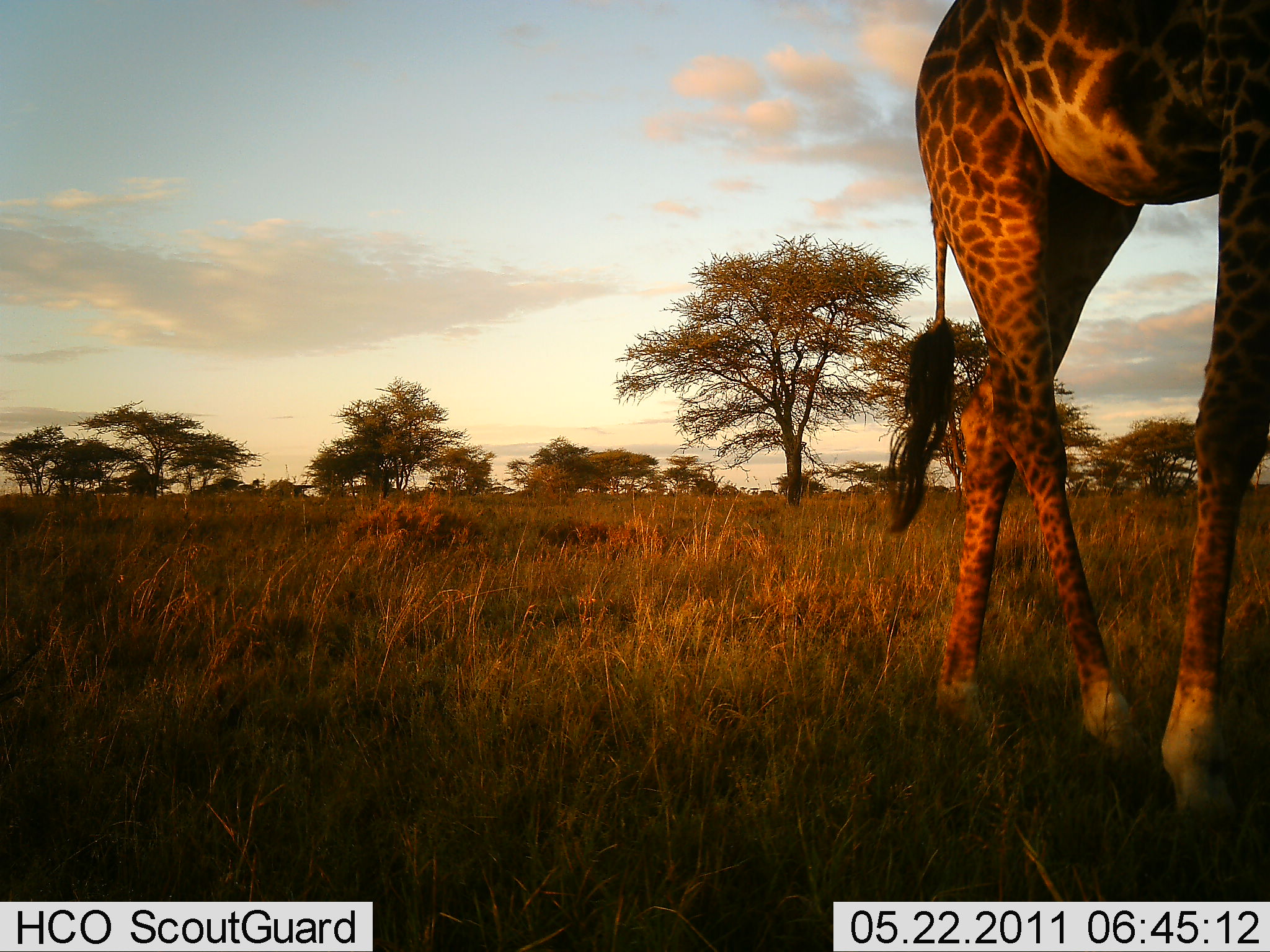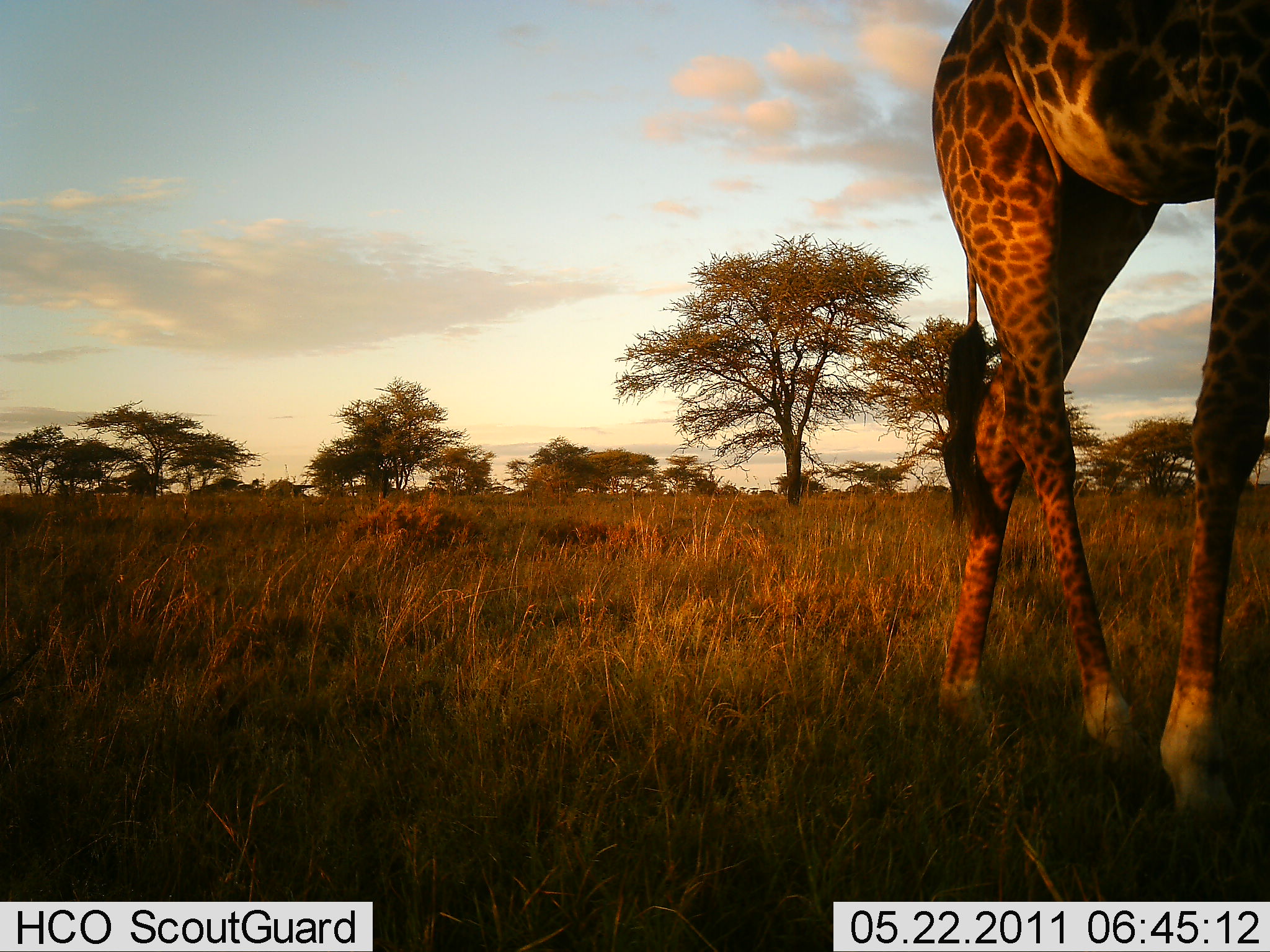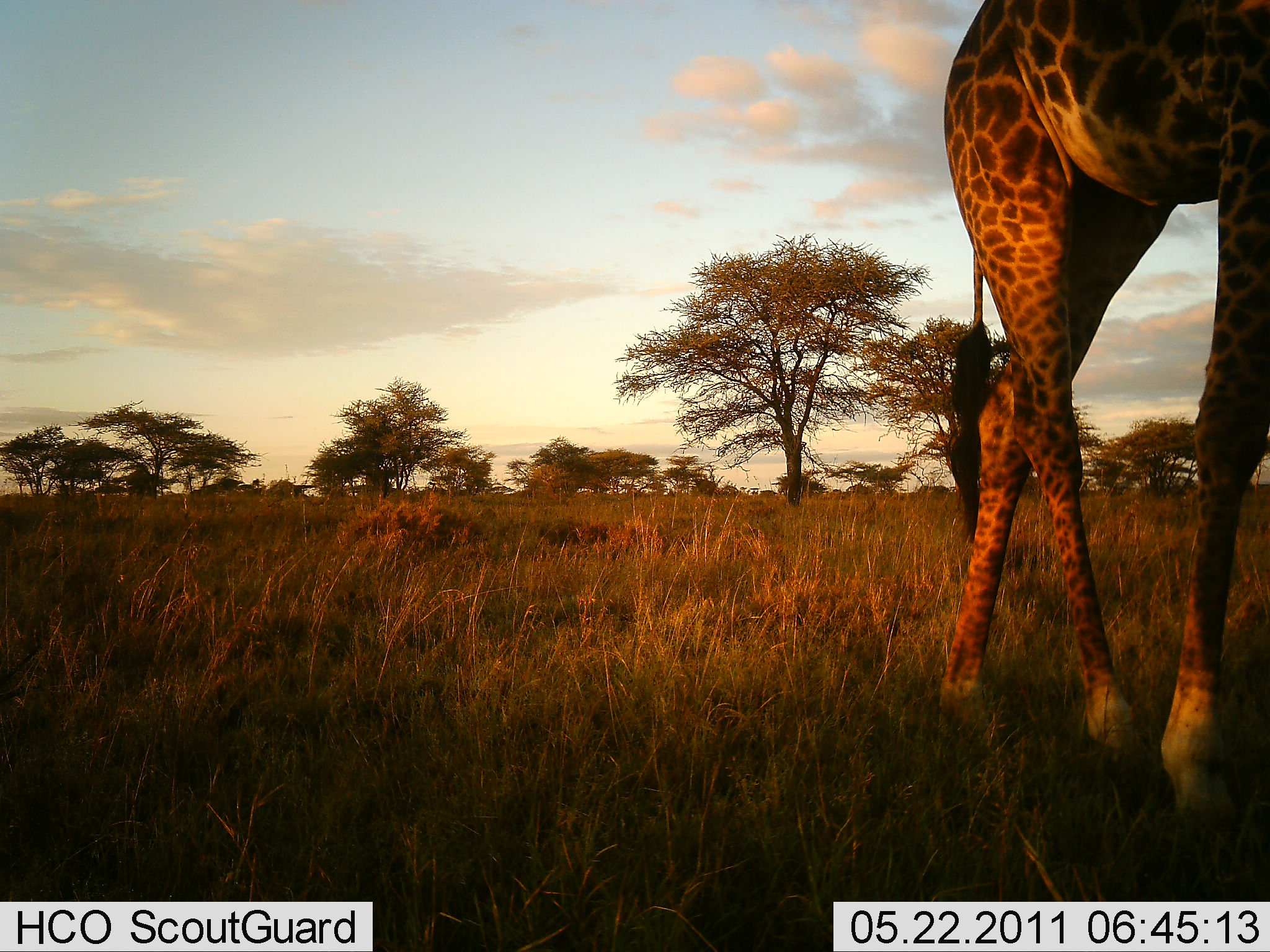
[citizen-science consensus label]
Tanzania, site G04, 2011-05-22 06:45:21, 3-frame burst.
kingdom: Animalia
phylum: Chordata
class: Mammalia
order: Artiodactyla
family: Giraffidae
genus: Giraffa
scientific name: Giraffa camelopardalis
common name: giraffe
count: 1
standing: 73%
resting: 0%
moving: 27%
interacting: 0%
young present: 0%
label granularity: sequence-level